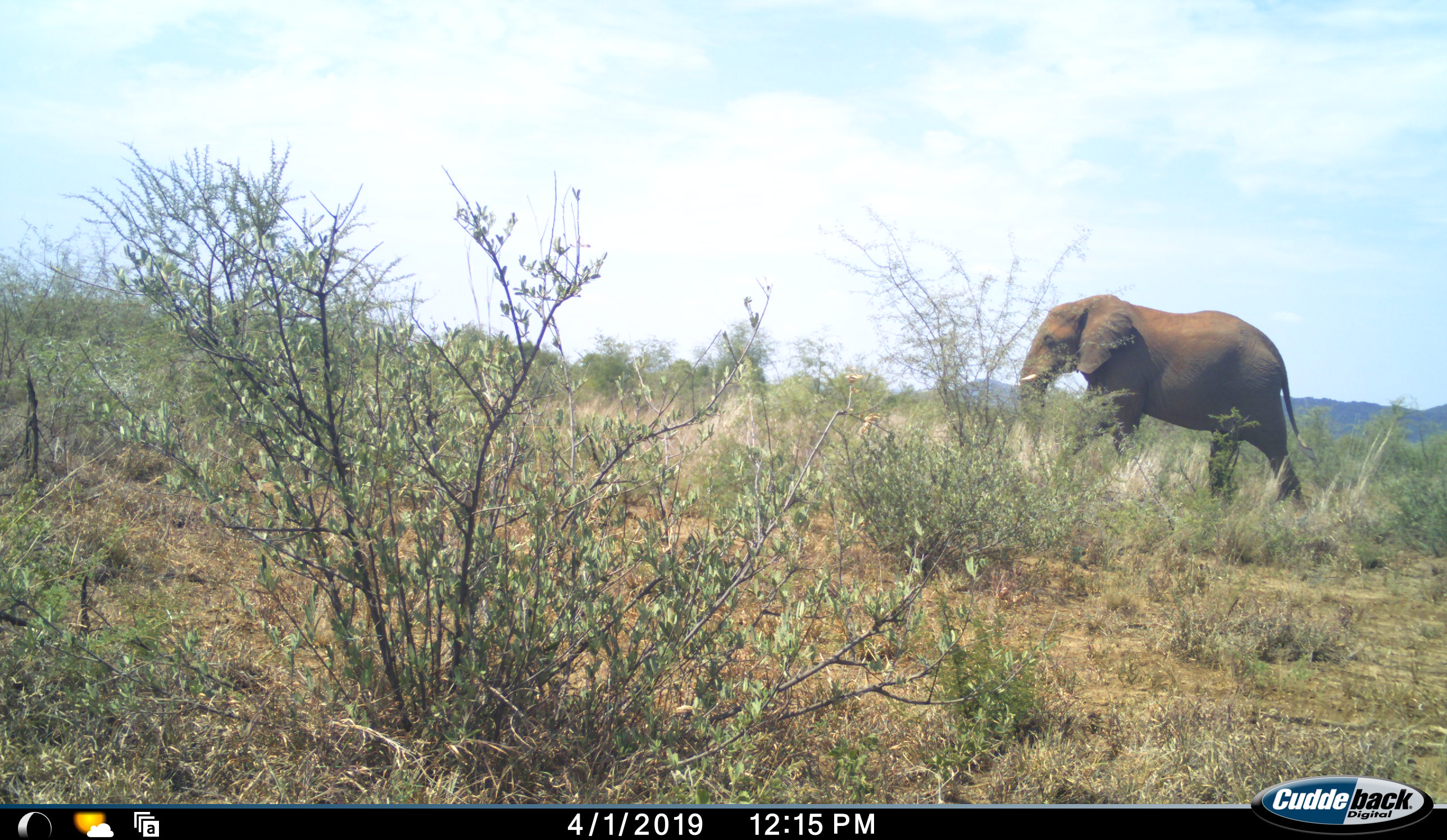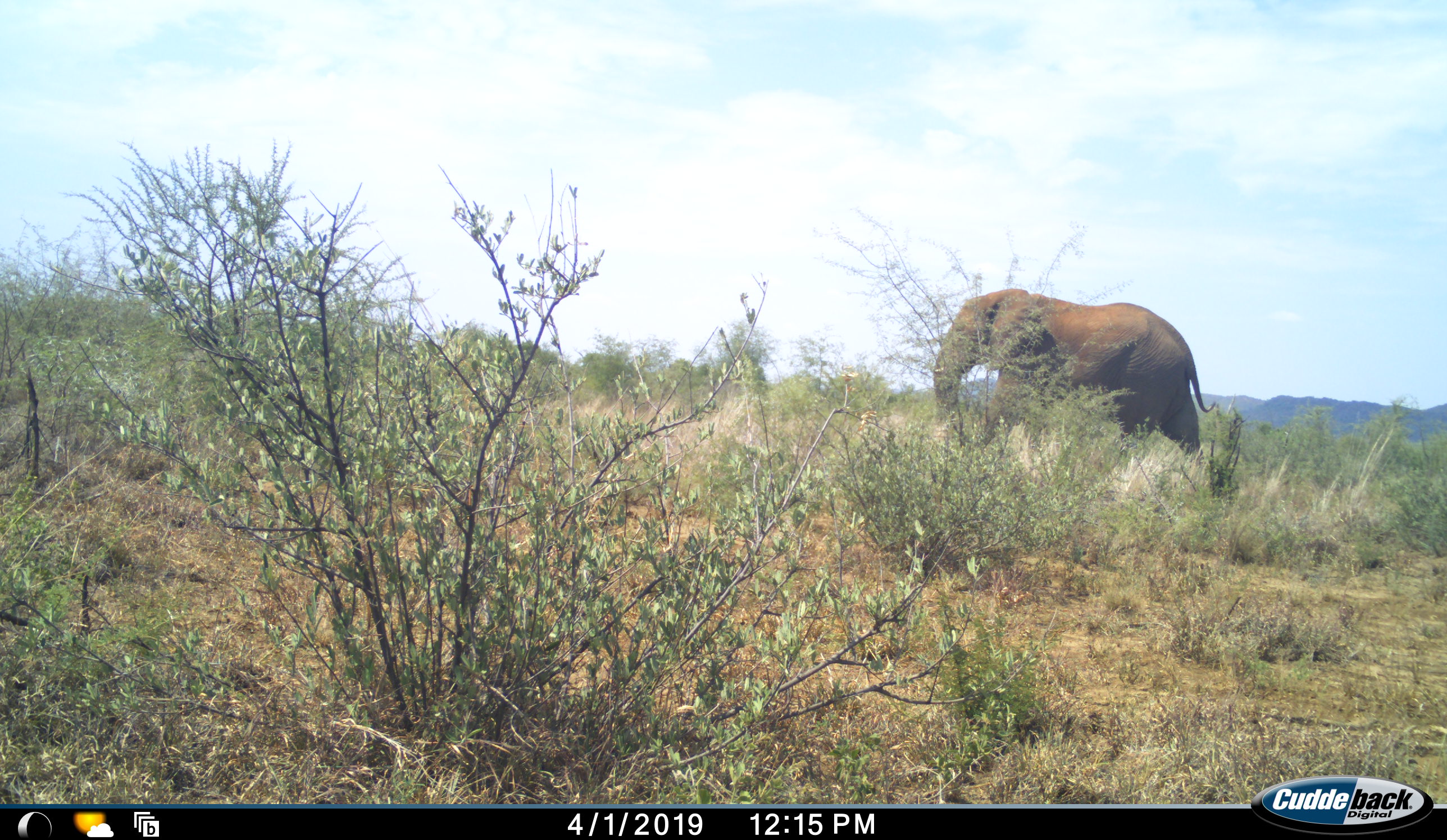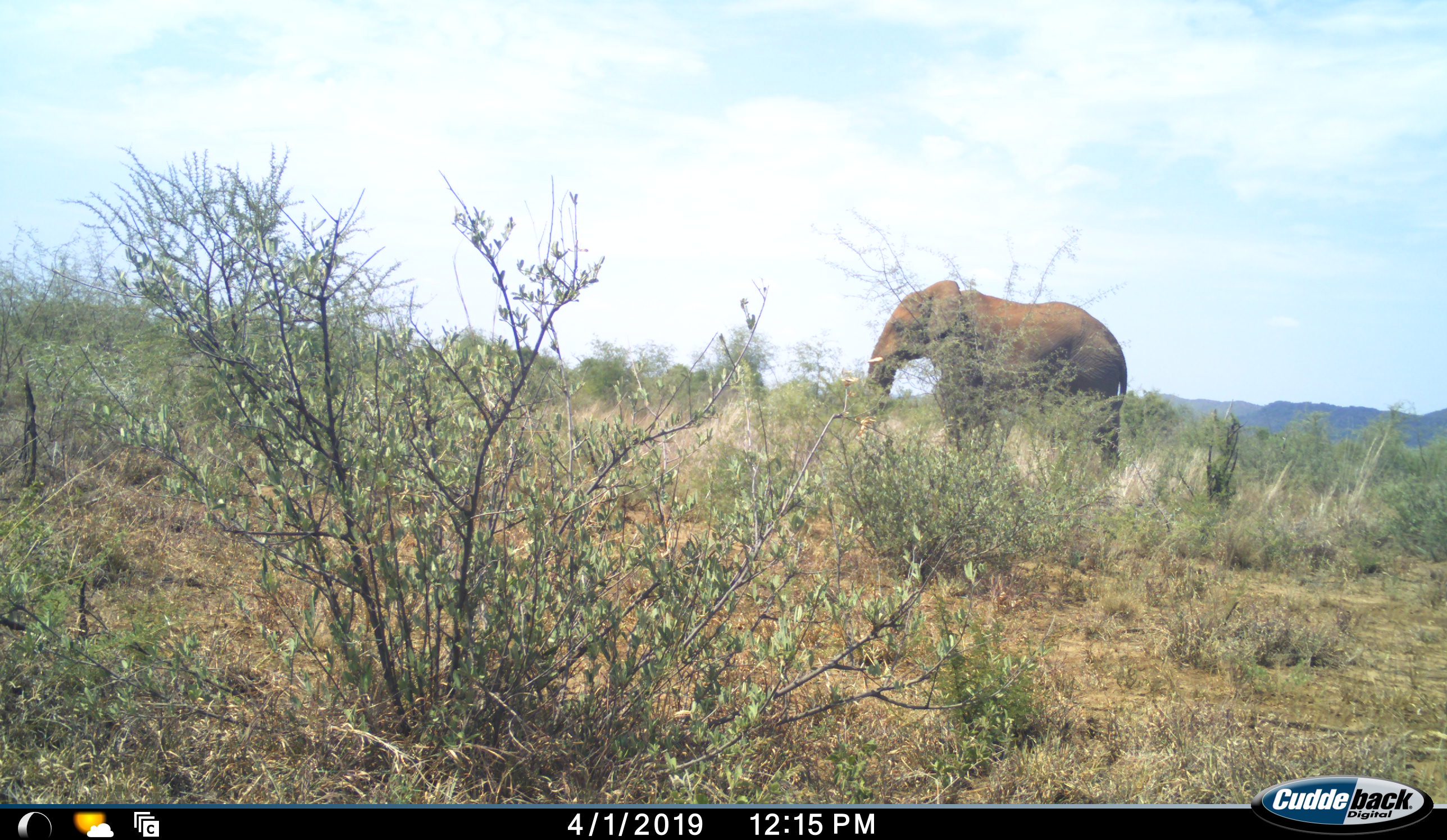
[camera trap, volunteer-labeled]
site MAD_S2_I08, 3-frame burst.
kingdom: Animalia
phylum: Chordata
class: Mammalia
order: Proboscidea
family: Elephantidae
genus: Loxodonta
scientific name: Loxodonta africana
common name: african bush elephant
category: elephant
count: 1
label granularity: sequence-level